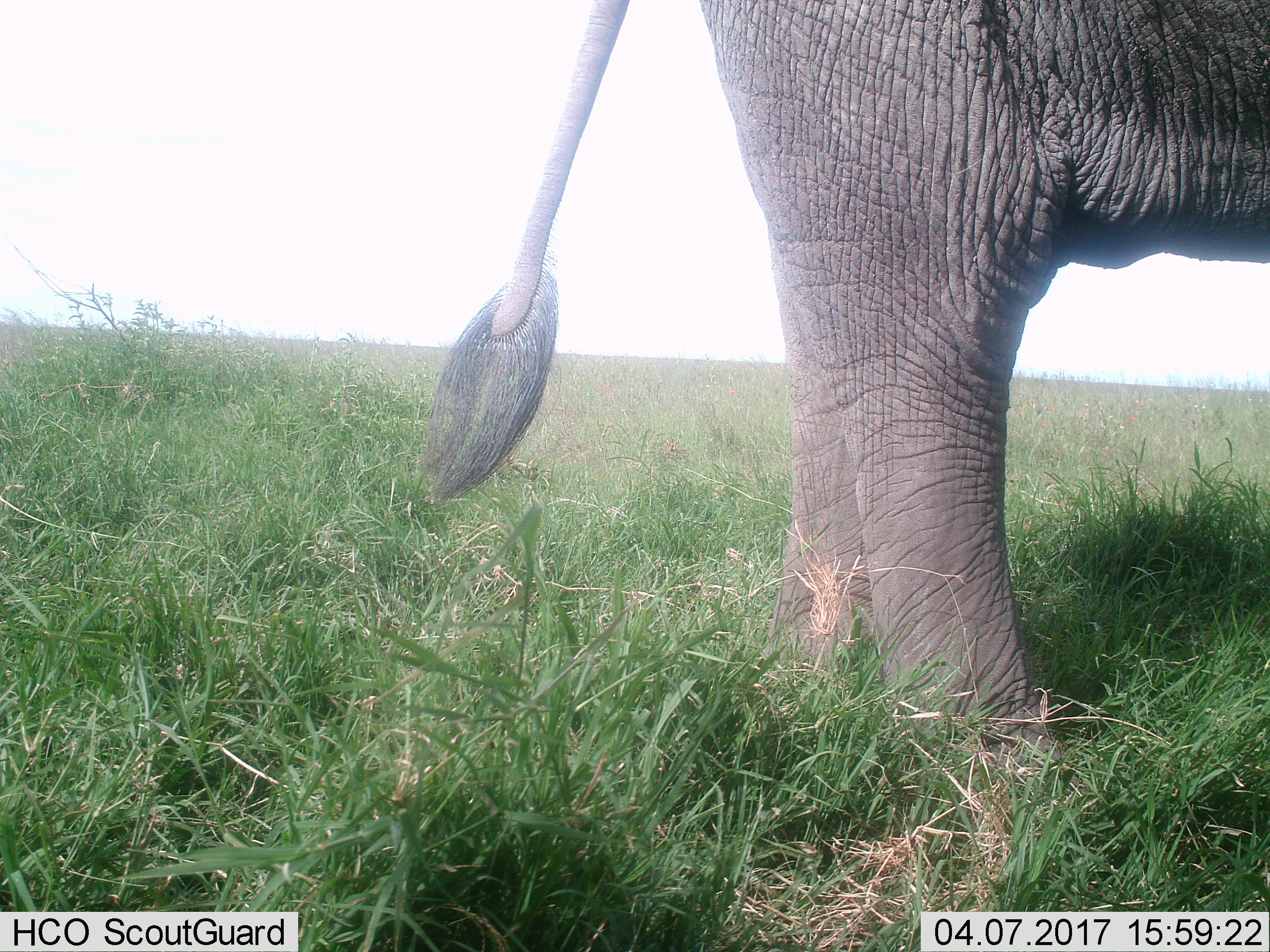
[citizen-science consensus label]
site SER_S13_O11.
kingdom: Animalia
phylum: Chordata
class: Mammalia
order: Proboscidea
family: Elephantidae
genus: Loxodonta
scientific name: Loxodonta africana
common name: african bush elephant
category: elephant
Elephant (african bush elephant) (Loxodonta africana), count 1. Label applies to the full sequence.